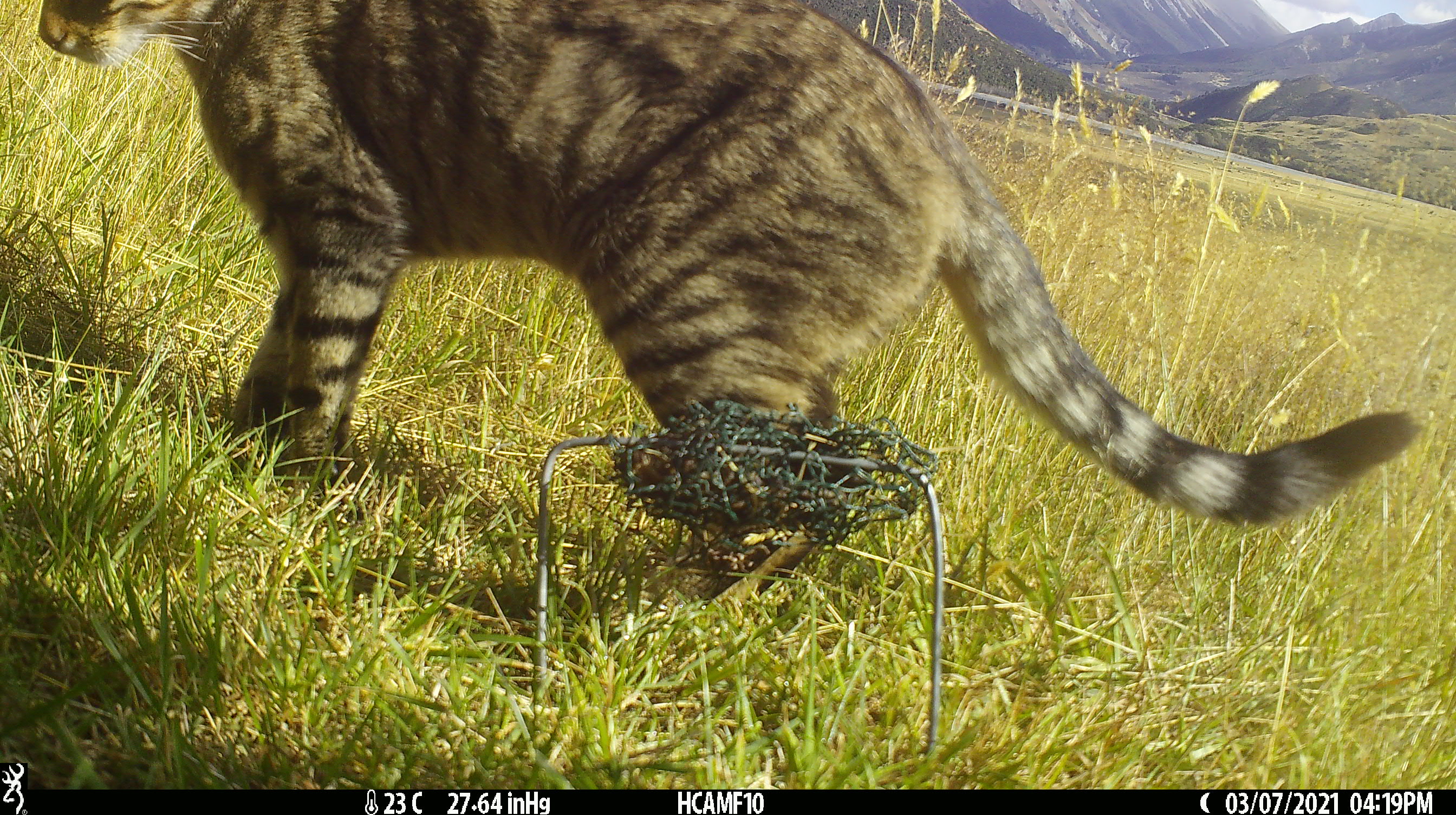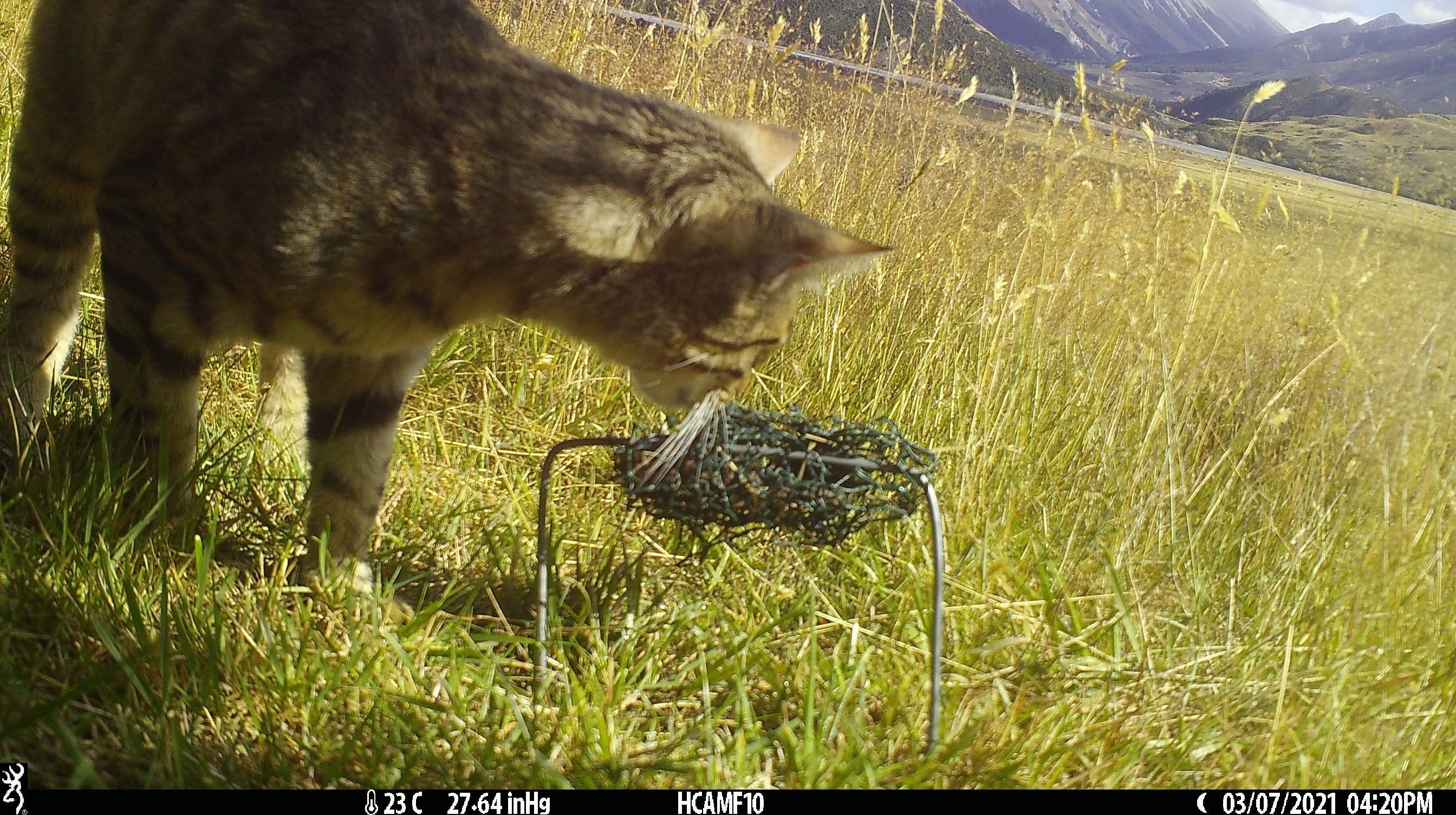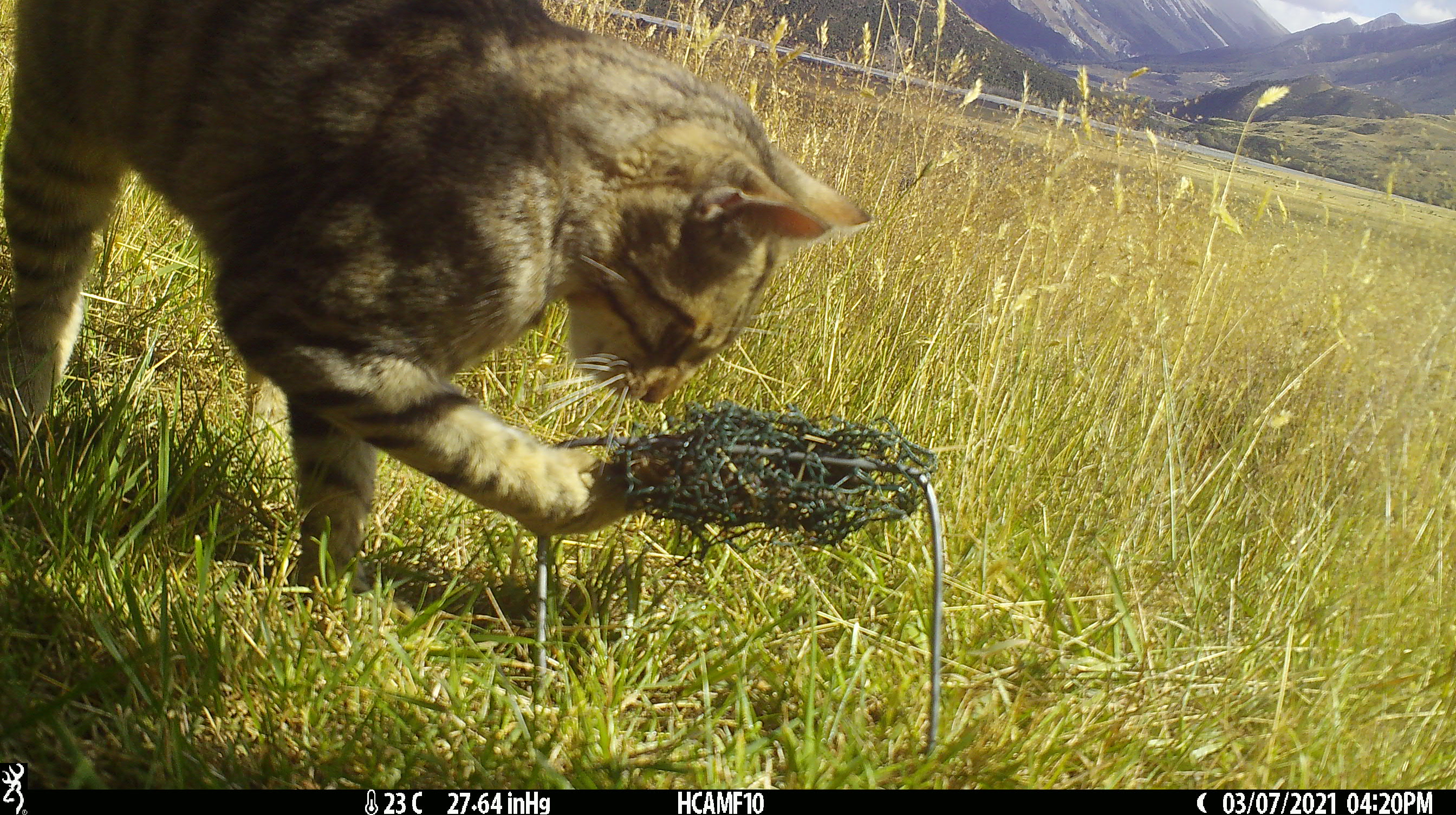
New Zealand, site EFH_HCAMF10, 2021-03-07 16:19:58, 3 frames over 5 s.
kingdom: Animalia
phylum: Chordata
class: Mammalia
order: Carnivora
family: Felidae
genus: Felis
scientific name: Felis catus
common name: domestic cat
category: cat